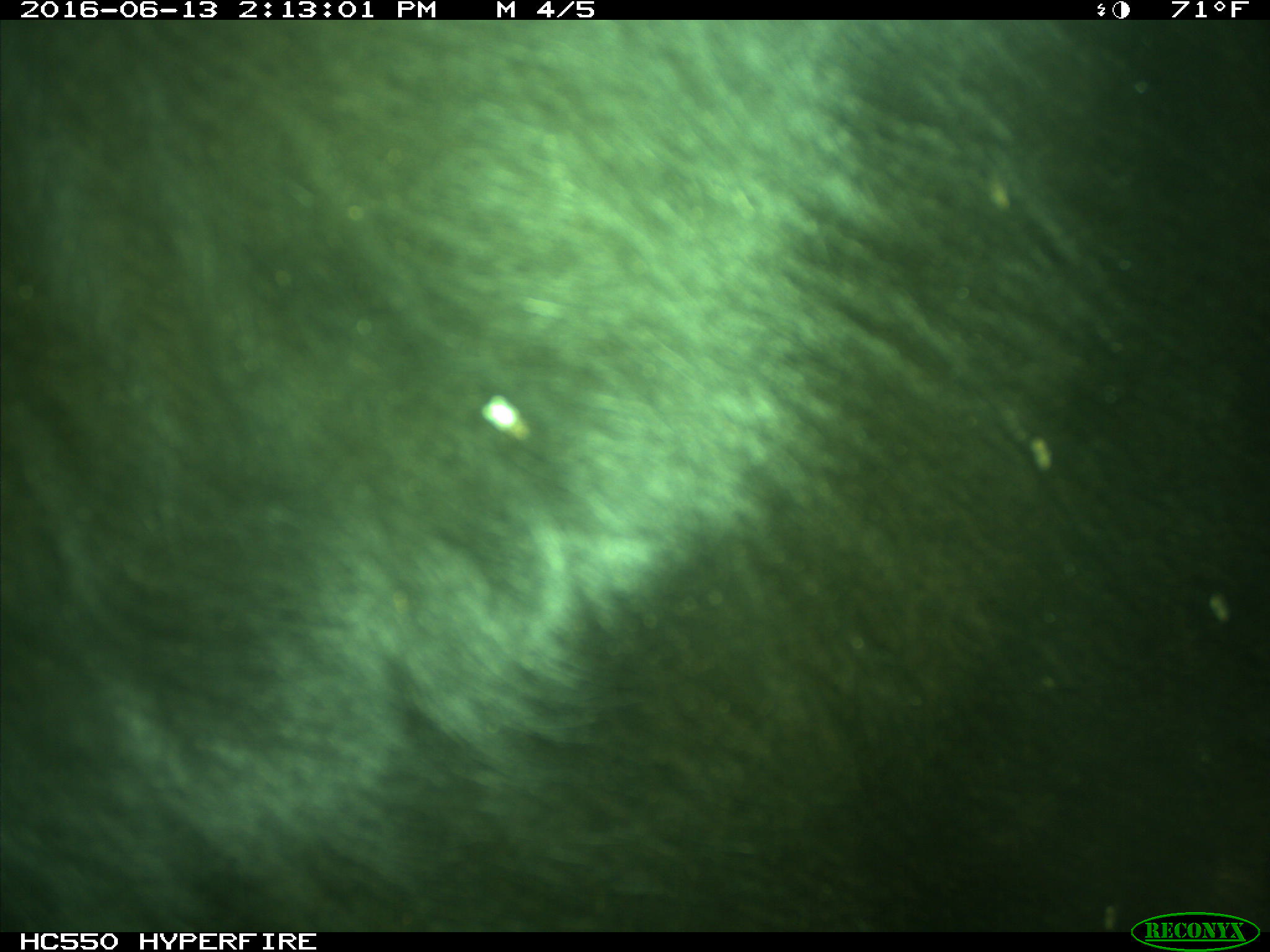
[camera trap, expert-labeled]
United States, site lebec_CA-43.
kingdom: Animalia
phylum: Chordata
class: Mammalia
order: Artiodactyla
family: Bovidae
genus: Bos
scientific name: Bos taurus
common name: domestic cow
Bos taurus (domestic cow).